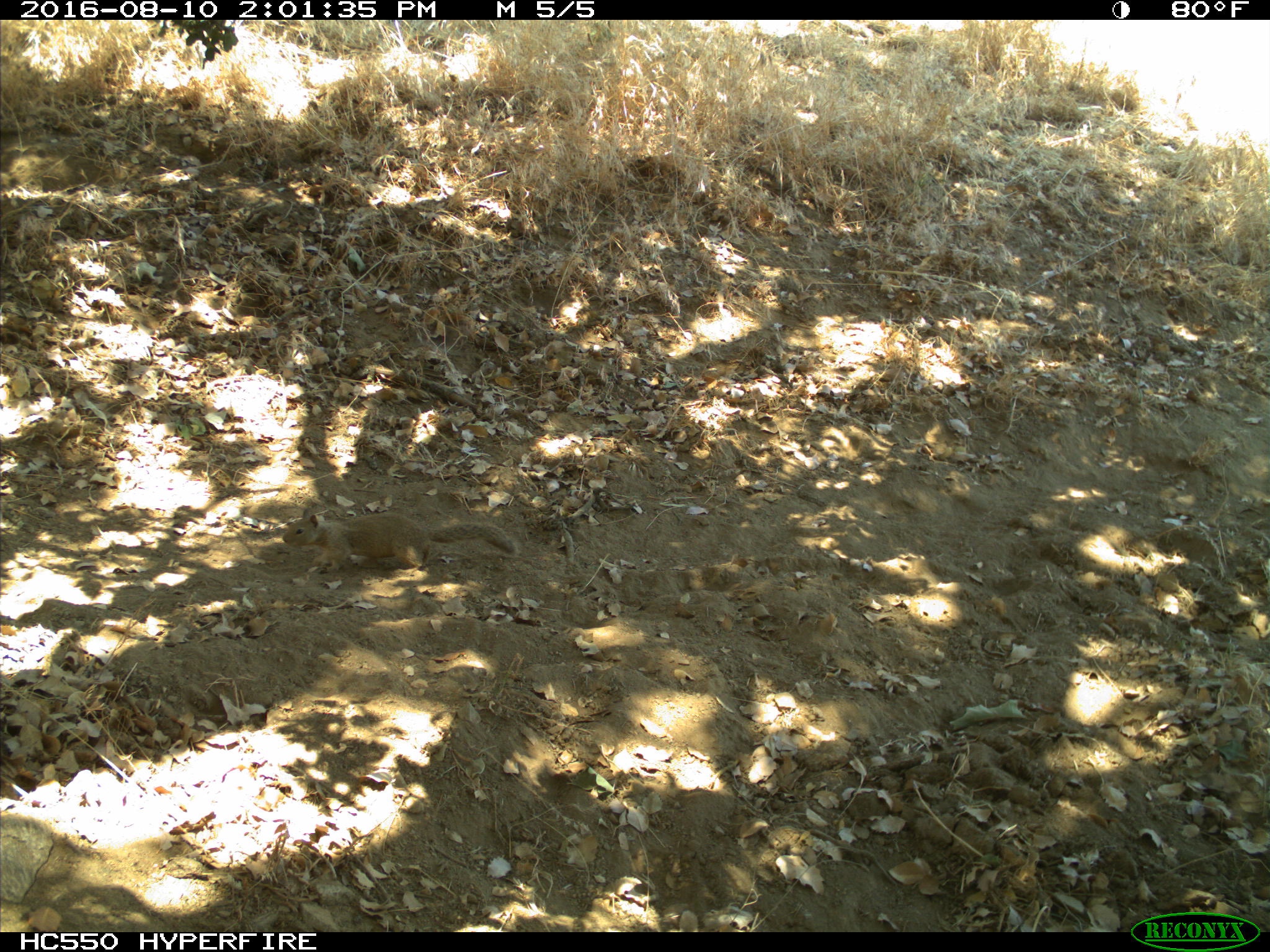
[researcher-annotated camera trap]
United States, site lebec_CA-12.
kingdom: Animalia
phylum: Chordata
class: Mammalia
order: Rodentia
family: Sciuridae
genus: Otospermophilus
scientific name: Otospermophilus beecheyi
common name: california ground squirrel